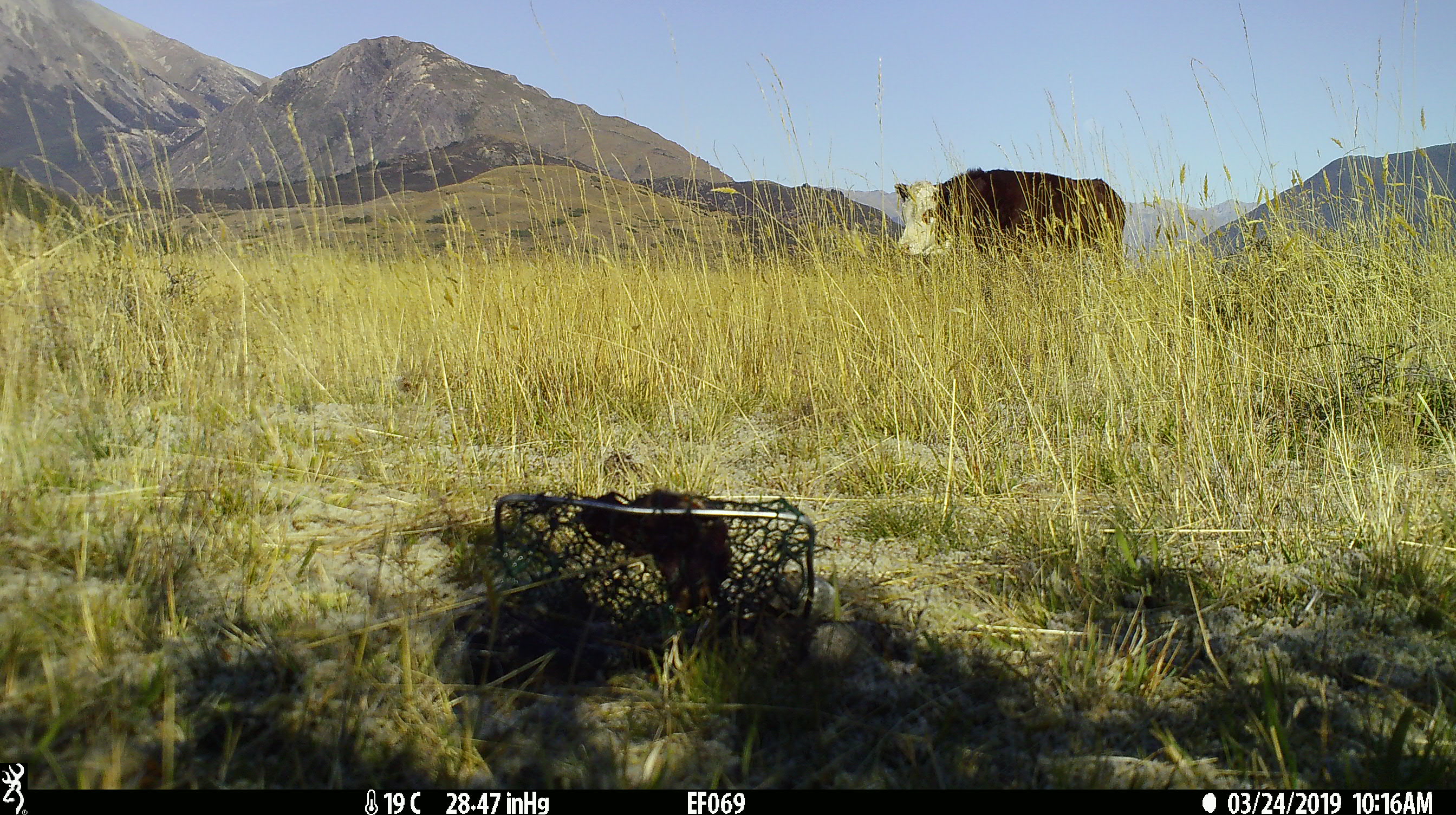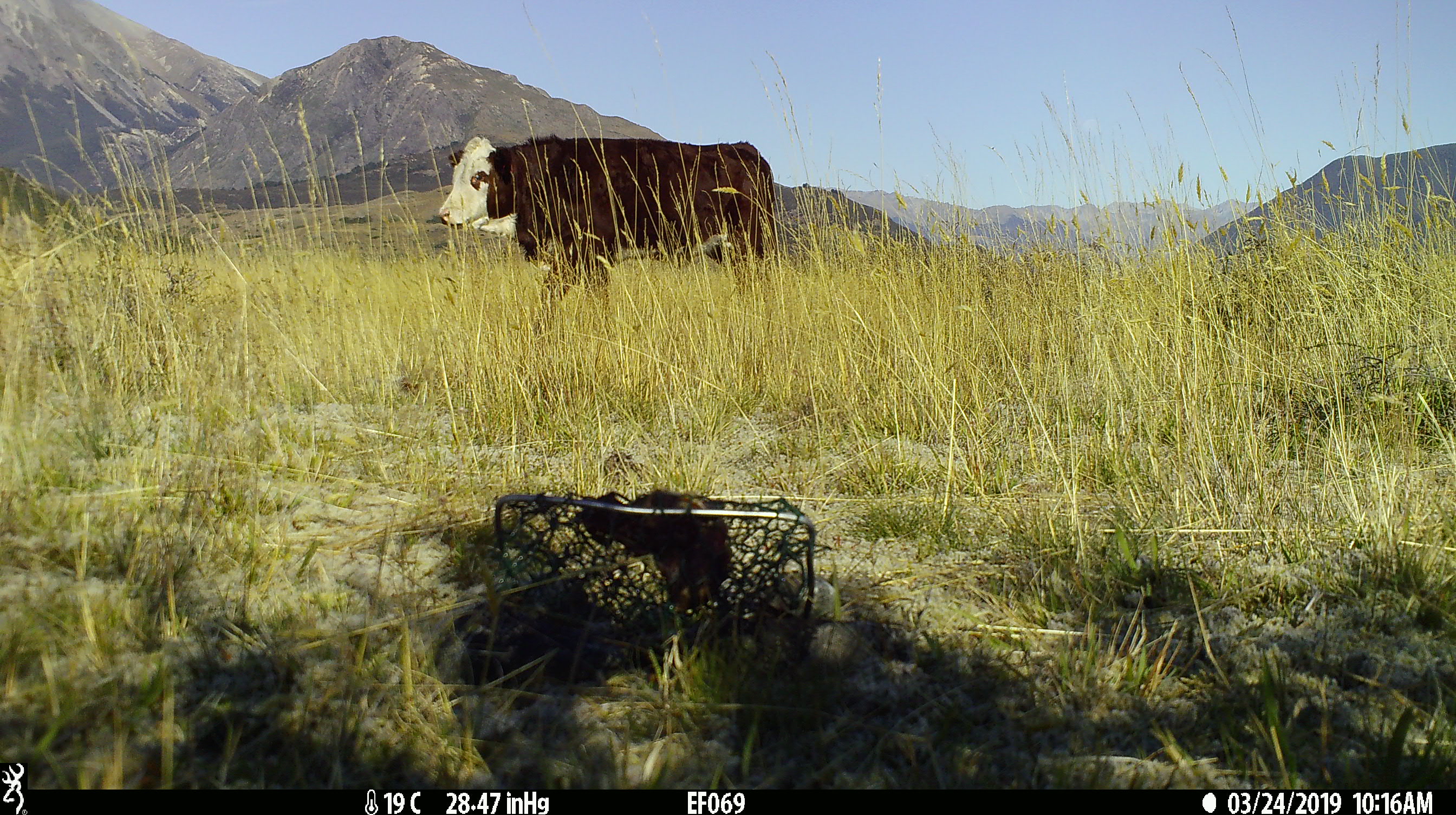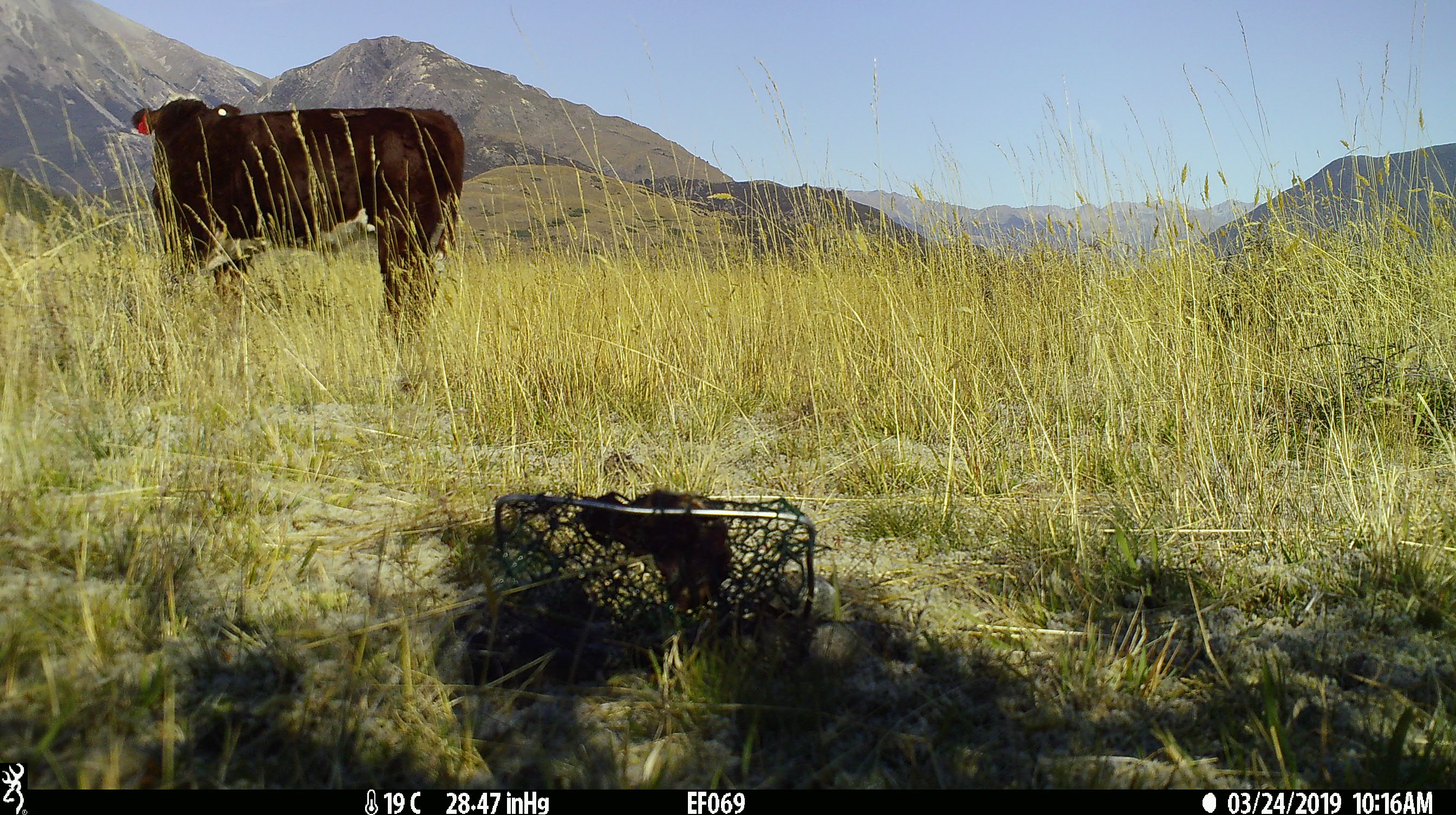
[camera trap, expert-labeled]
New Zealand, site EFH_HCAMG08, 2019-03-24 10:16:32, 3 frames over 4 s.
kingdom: Animalia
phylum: Chordata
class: Mammalia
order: Artiodactyla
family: Bovidae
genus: Bos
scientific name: Bos taurus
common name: domestic cow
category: cow